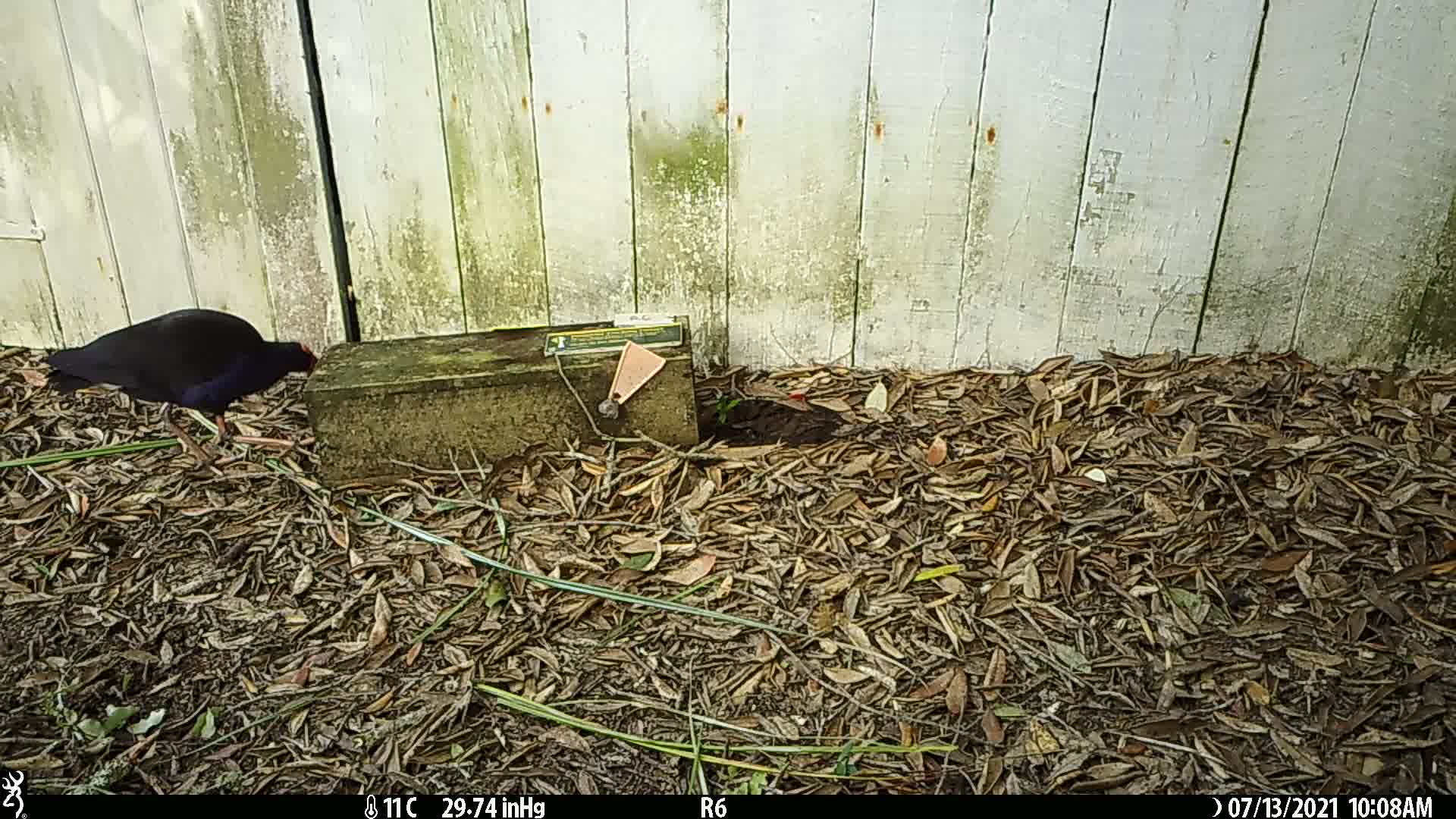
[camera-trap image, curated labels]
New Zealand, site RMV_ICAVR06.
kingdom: Animalia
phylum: Chordata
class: Aves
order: Gruiformes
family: Rallidae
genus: Porphyrio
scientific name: Porphyrio melanotus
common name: australasian swamphen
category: pukeko